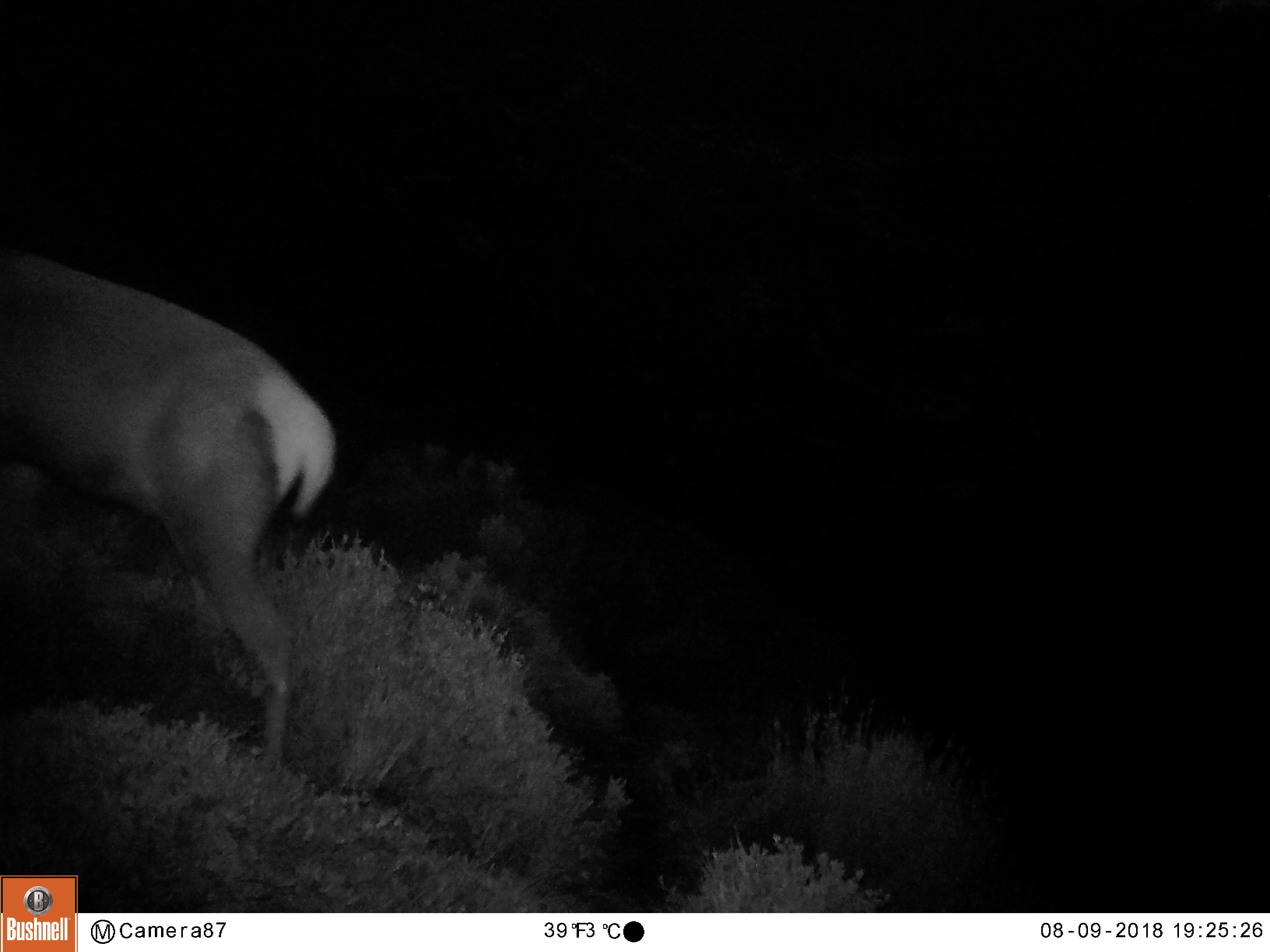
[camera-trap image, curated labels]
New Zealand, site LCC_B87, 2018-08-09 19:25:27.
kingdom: Animalia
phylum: Chordata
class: Mammalia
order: Artiodactyla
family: Cervidae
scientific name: Cervidae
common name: deer